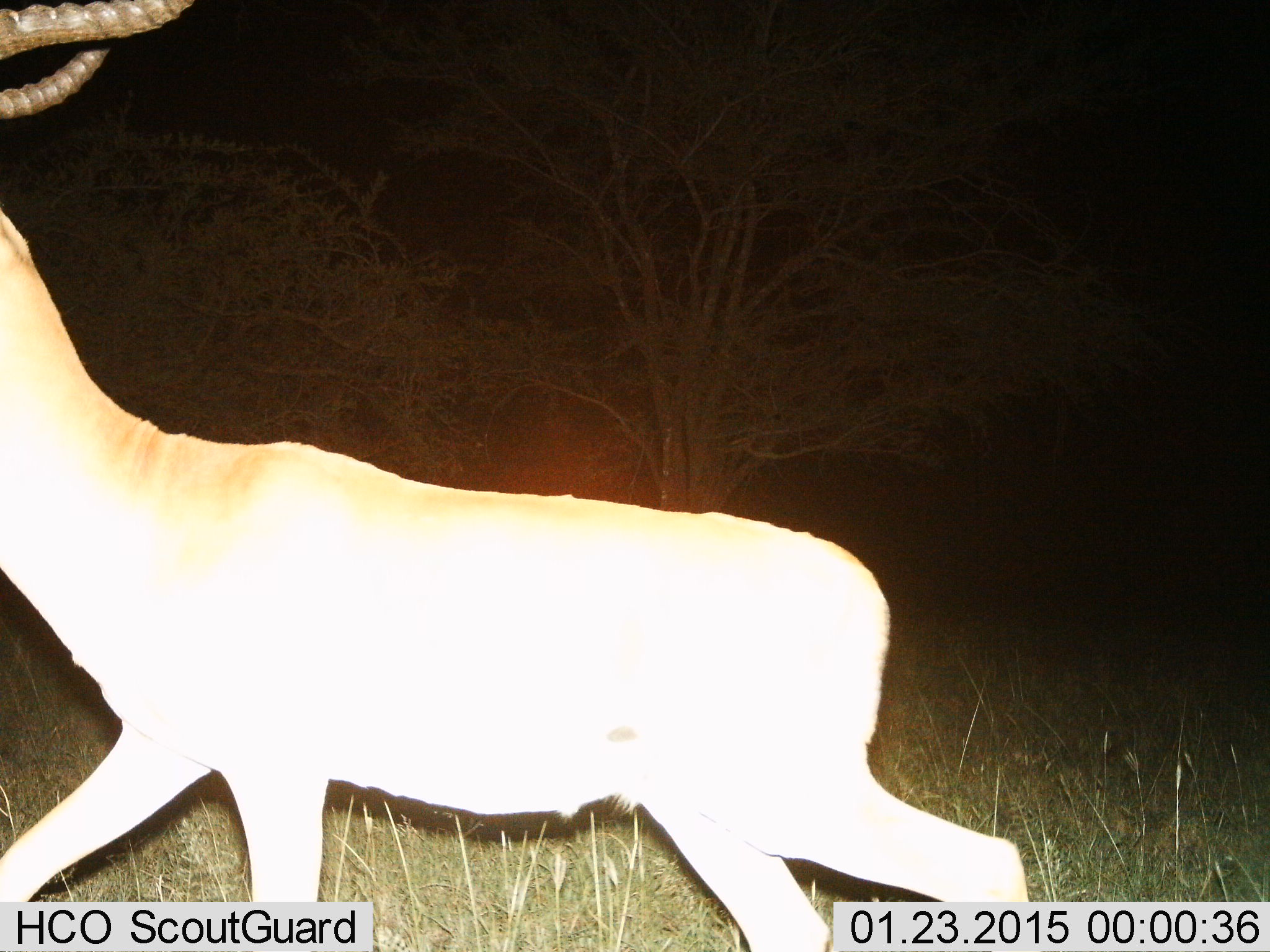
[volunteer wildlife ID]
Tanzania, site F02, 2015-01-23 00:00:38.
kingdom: Animalia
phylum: Chordata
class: Mammalia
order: Artiodactyla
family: Bovidae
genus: Aepyceros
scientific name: Aepyceros melampus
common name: impala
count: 1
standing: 0%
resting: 0%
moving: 100%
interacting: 0%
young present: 0%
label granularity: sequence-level